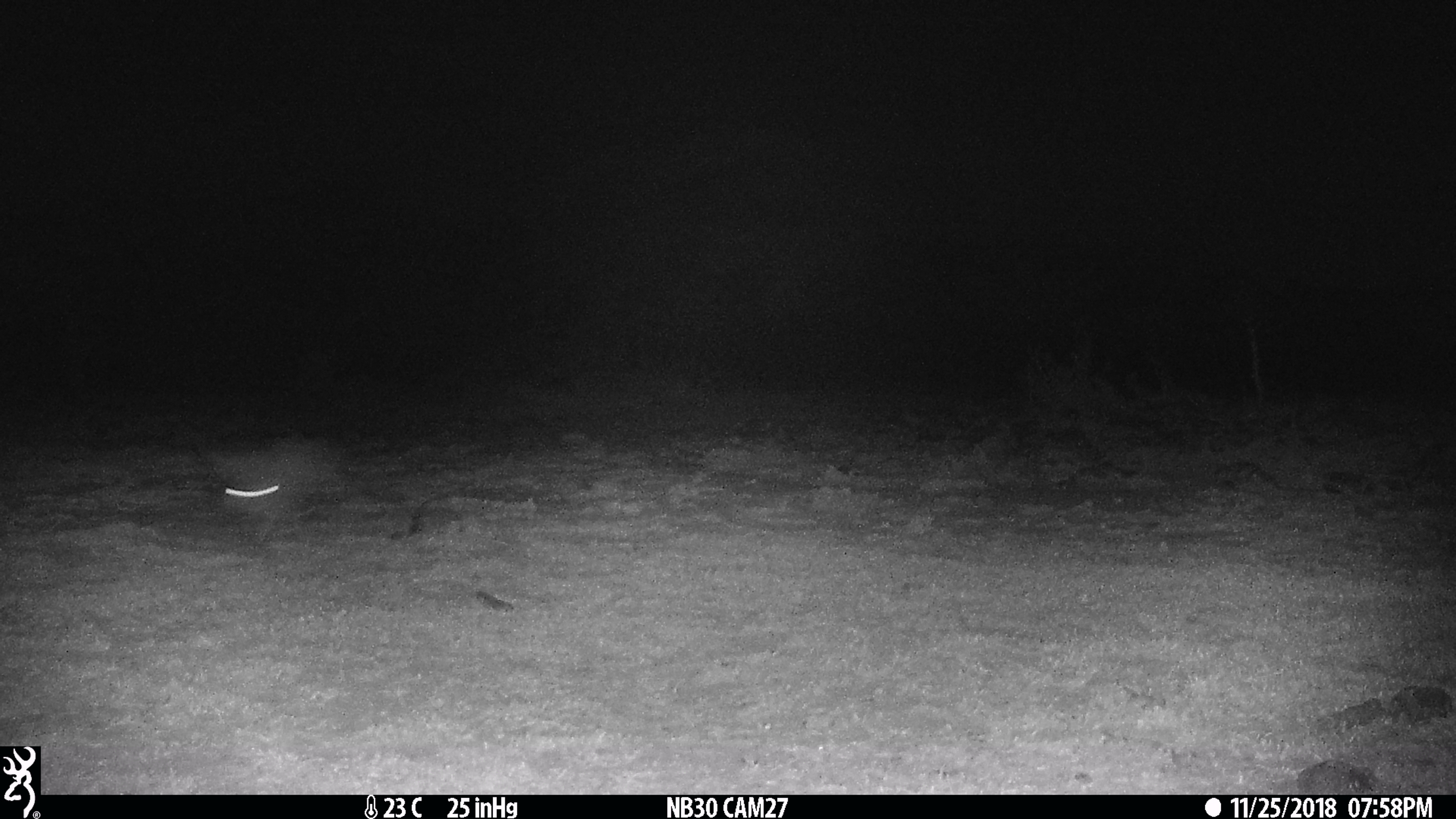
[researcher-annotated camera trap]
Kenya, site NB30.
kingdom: Animalia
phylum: Chordata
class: Mammalia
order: Lagomorpha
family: Leporidae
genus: Lepus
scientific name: Lepus capensis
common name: cape hare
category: hare